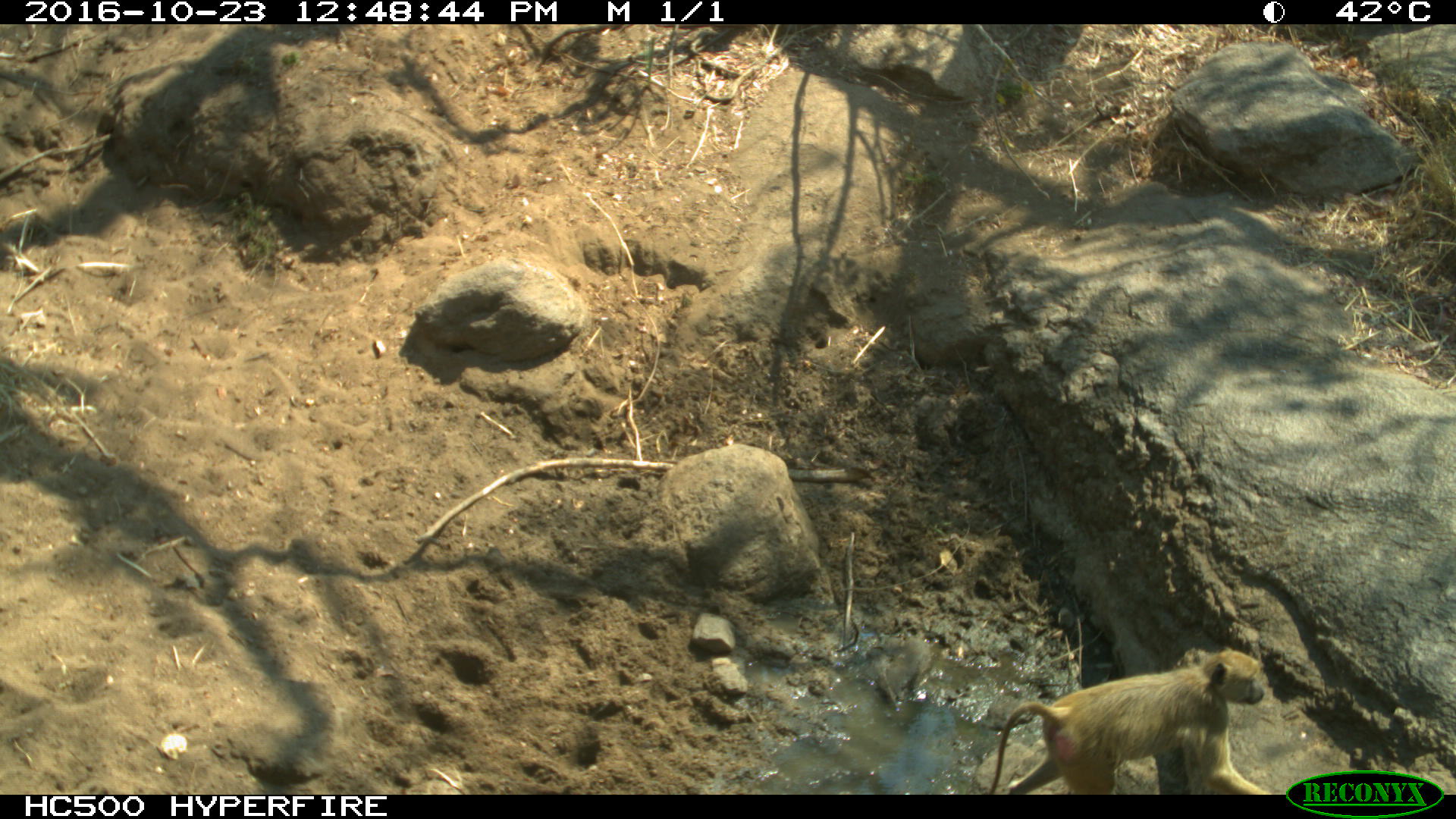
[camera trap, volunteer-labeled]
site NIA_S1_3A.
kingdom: Animalia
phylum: Chordata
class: Mammalia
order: Primates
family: Cercopithecidae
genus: Papio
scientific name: Papio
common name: baboon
Baboon (Papio), count 1. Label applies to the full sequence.